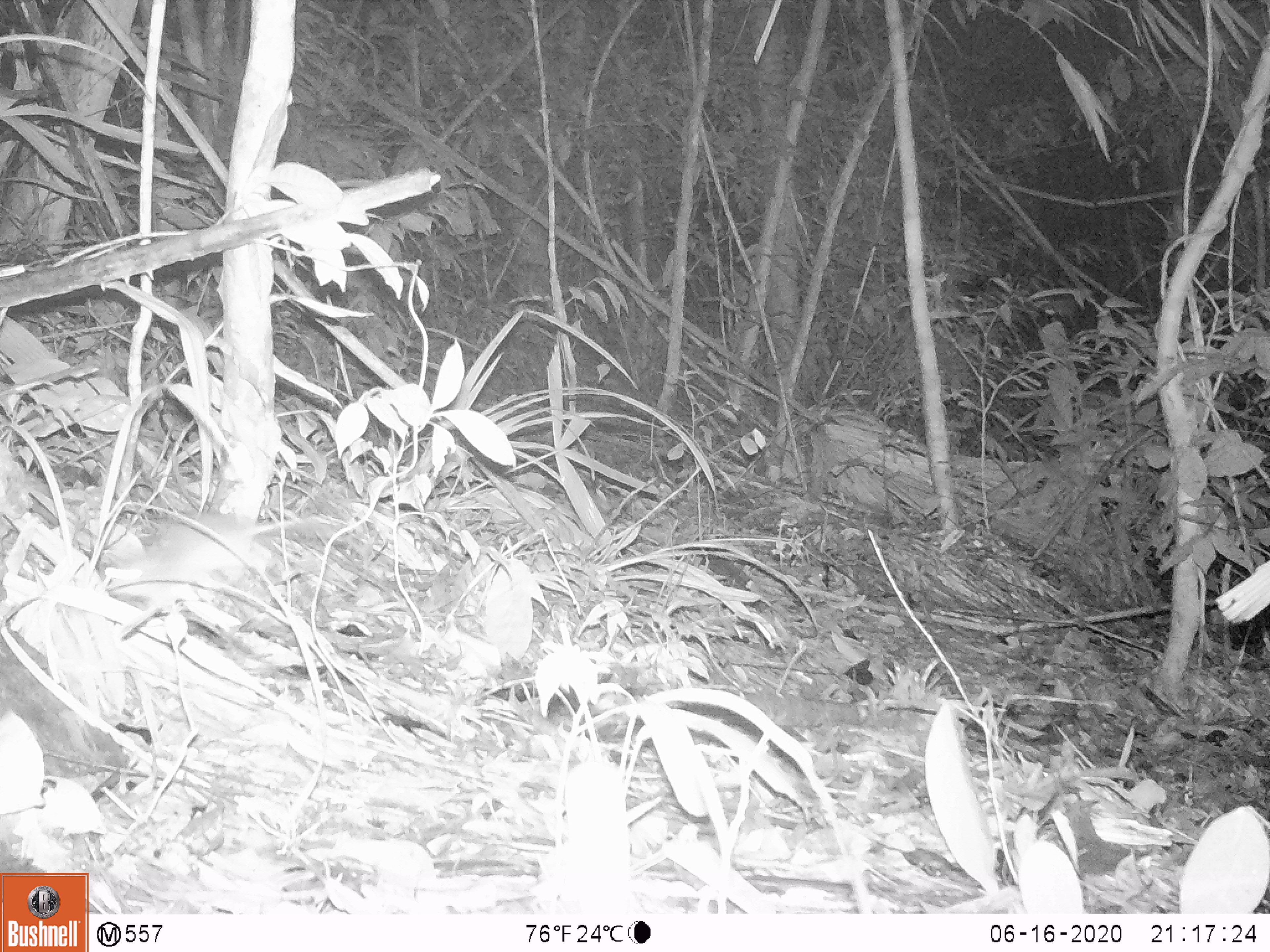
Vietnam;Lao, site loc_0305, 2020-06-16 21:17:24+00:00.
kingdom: Animalia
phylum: Chordata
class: Mammalia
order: Rodentia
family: Muridae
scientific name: Muridae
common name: old-world mice and rats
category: unidentified murid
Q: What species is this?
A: Unidentified murid (old-world mice and rats) (Muridae).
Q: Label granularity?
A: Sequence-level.